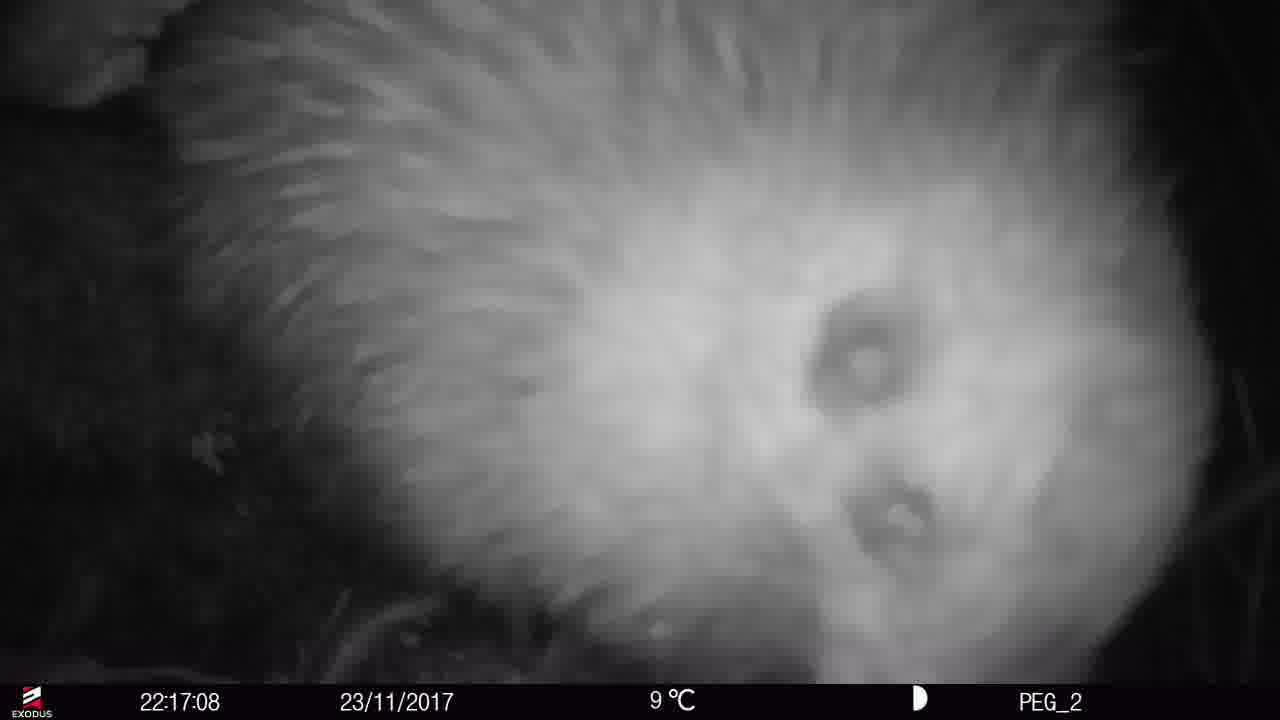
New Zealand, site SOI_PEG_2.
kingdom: Animalia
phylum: Chordata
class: Aves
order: Apterygiformes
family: Apterygidae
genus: Apteryx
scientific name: Apteryx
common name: kiwi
Kiwi (Apteryx).